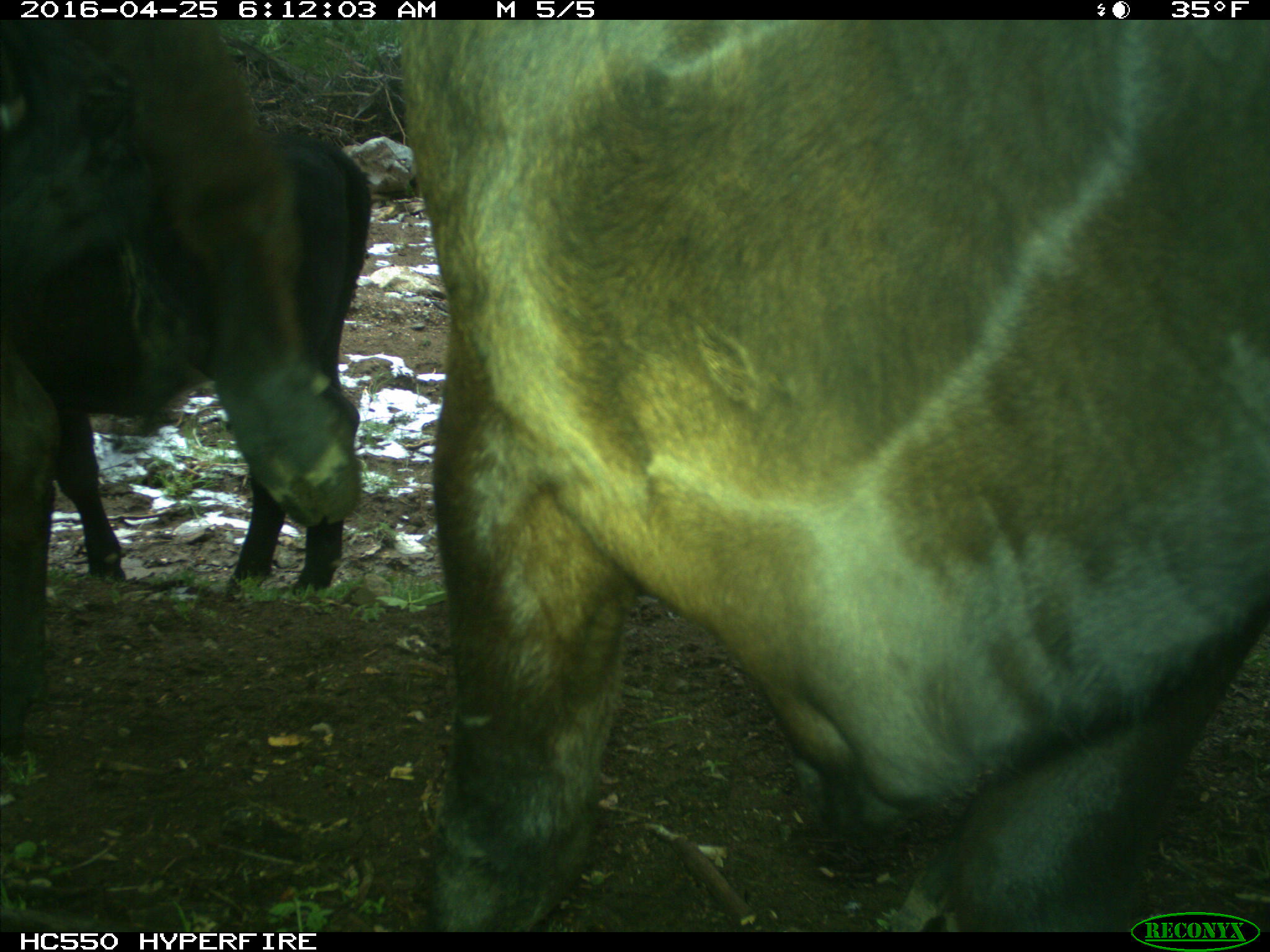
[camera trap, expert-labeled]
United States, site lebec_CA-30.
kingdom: Animalia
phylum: Chordata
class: Mammalia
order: Artiodactyla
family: Bovidae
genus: Bos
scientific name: Bos taurus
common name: domestic cow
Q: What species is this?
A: Bos taurus (domestic cow).